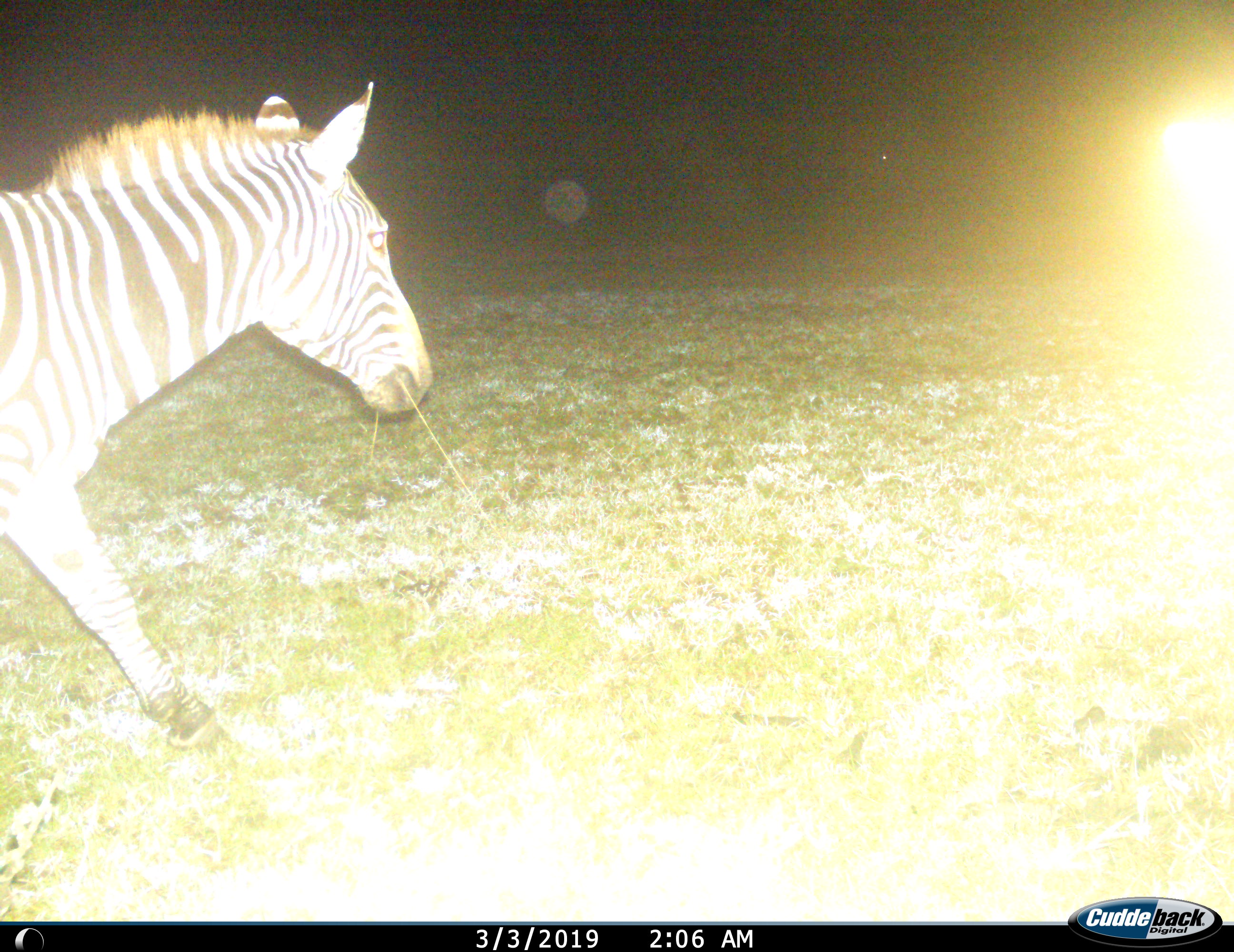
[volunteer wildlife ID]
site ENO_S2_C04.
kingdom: Animalia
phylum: Chordata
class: Mammalia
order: Perissodactyla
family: Equidae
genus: Equus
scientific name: Equus quagga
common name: plains zebra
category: zebraplains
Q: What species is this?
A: Zebraplains (plains zebra) (Equus quagga).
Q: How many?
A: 1.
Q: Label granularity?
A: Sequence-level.